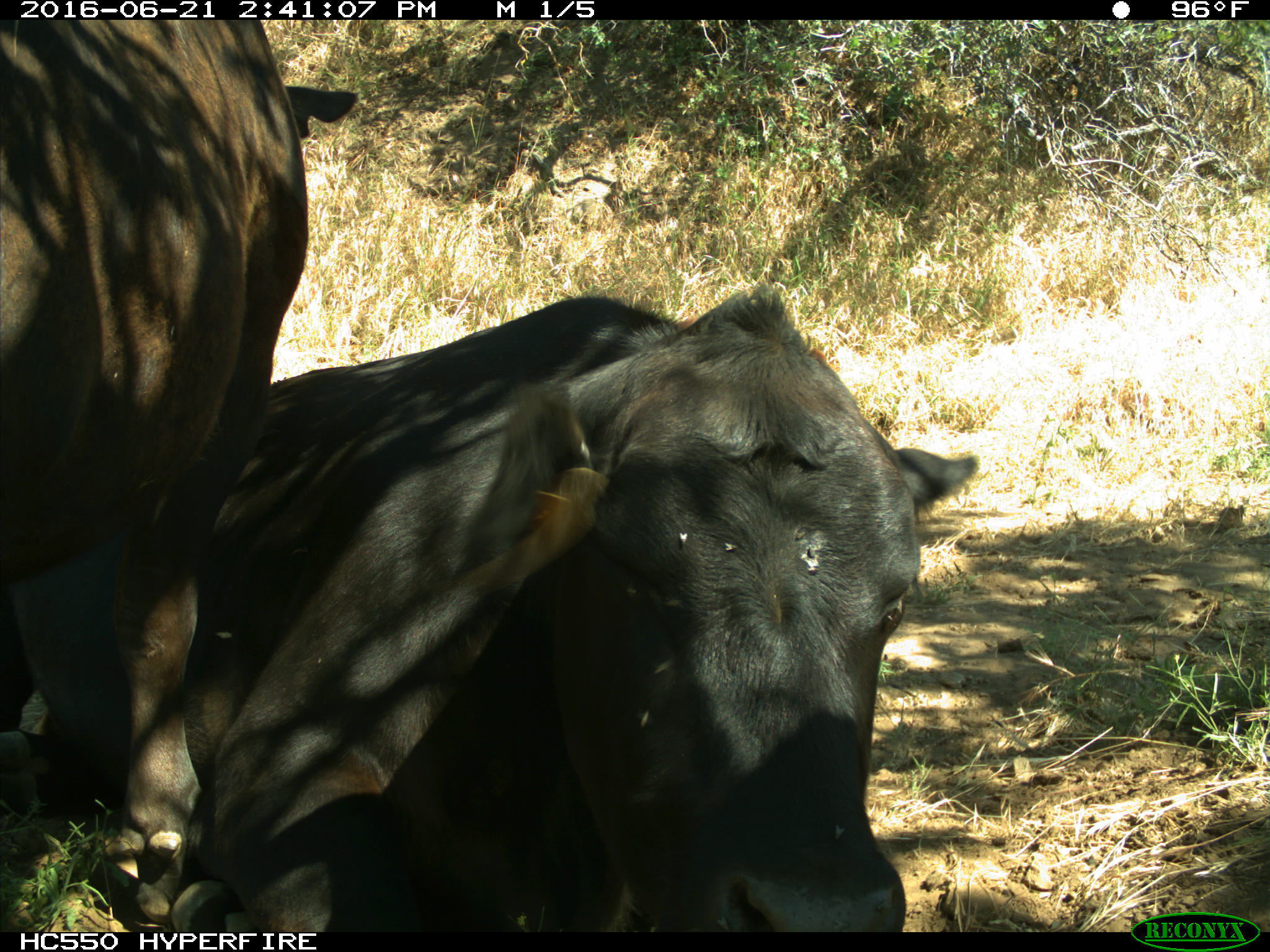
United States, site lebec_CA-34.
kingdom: Animalia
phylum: Chordata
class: Mammalia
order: Artiodactyla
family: Bovidae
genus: Bos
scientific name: Bos taurus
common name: domestic cow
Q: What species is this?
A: Bos taurus (domestic cow).